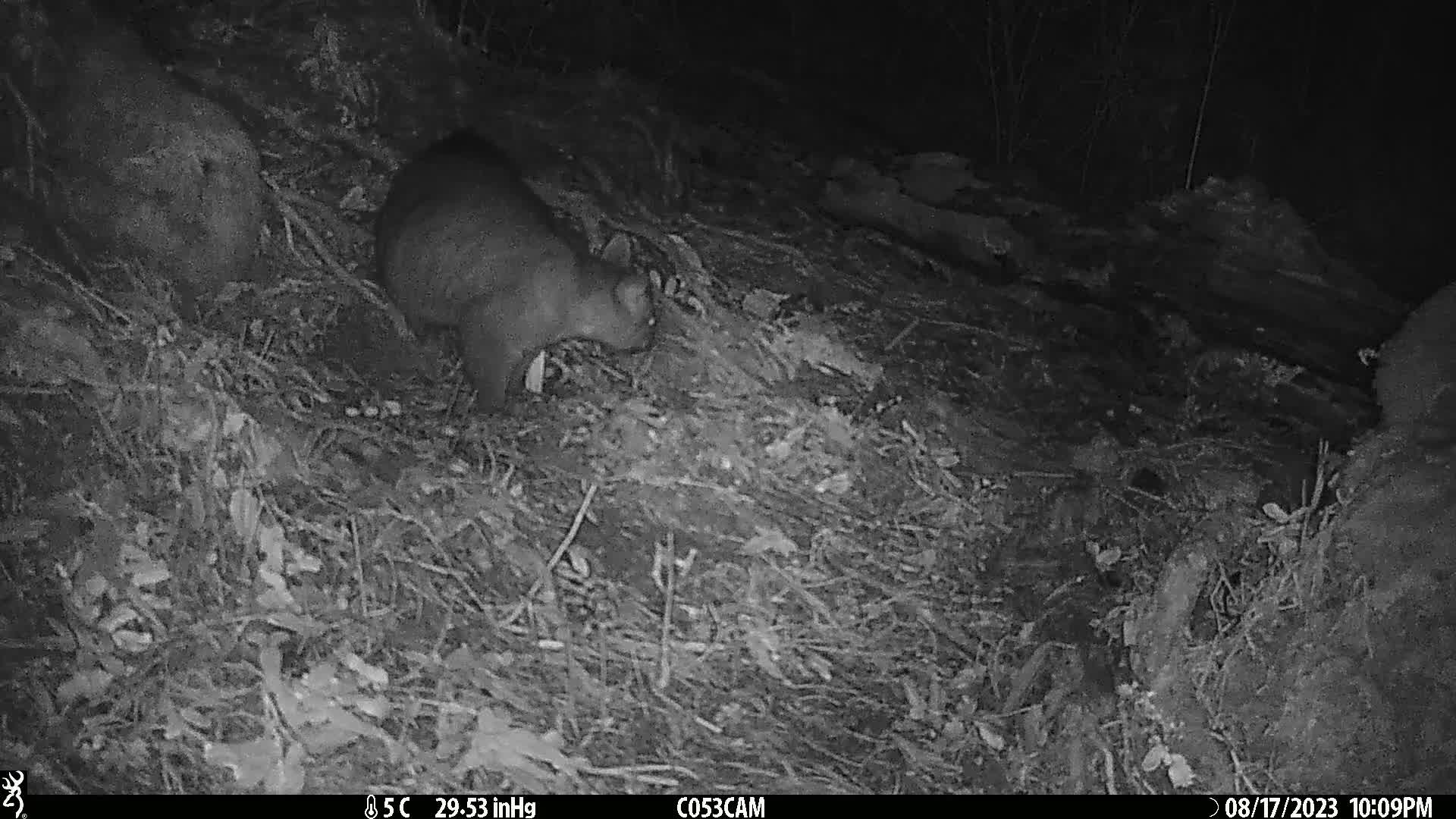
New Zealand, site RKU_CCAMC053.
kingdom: Animalia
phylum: Chordata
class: Mammalia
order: Diprotodontia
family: Phalangeridae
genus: Trichosurus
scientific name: Trichosurus vulpecula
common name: common brushtail possum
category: possum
Possum (common brushtail possum) (Trichosurus vulpecula).